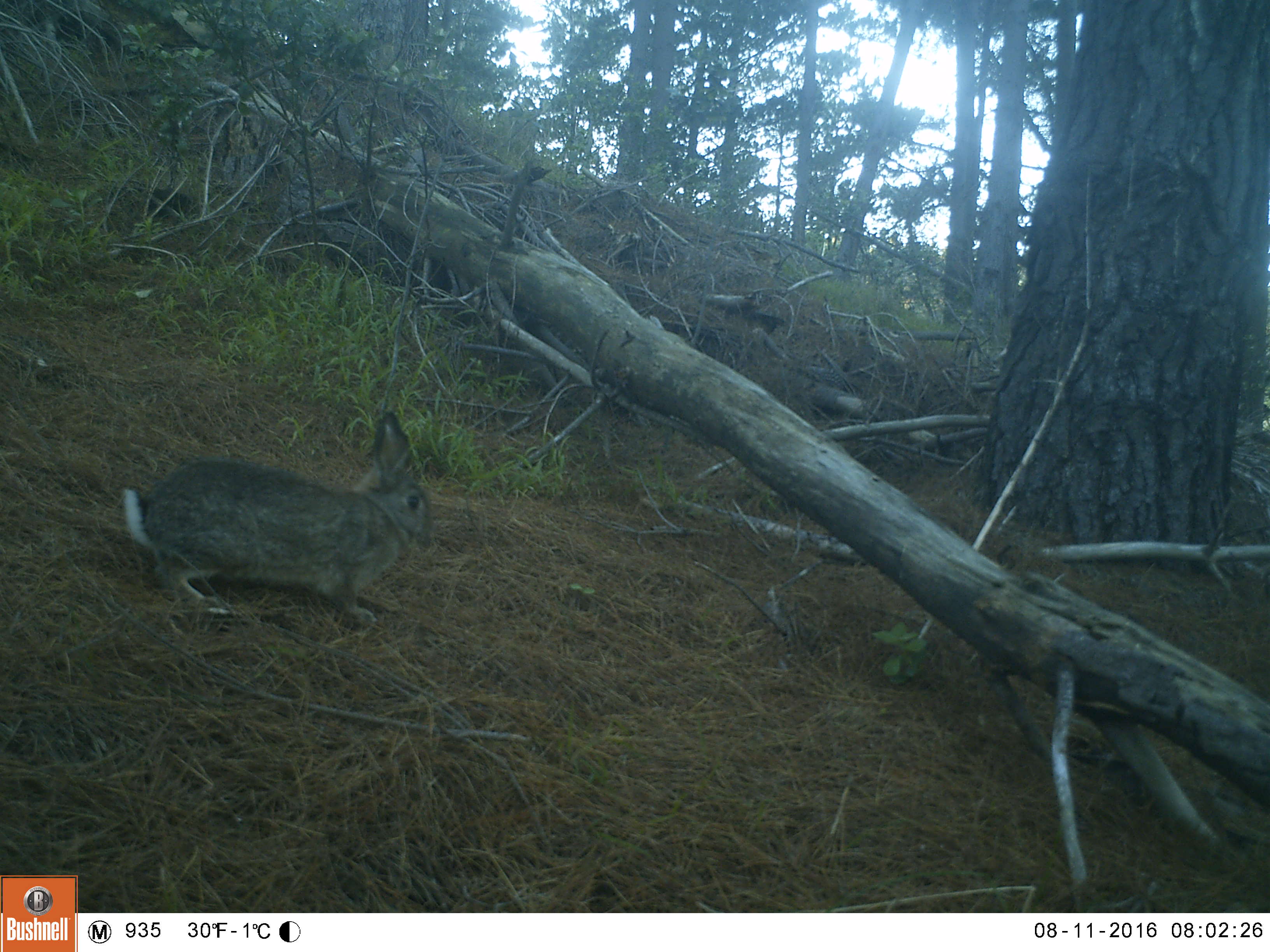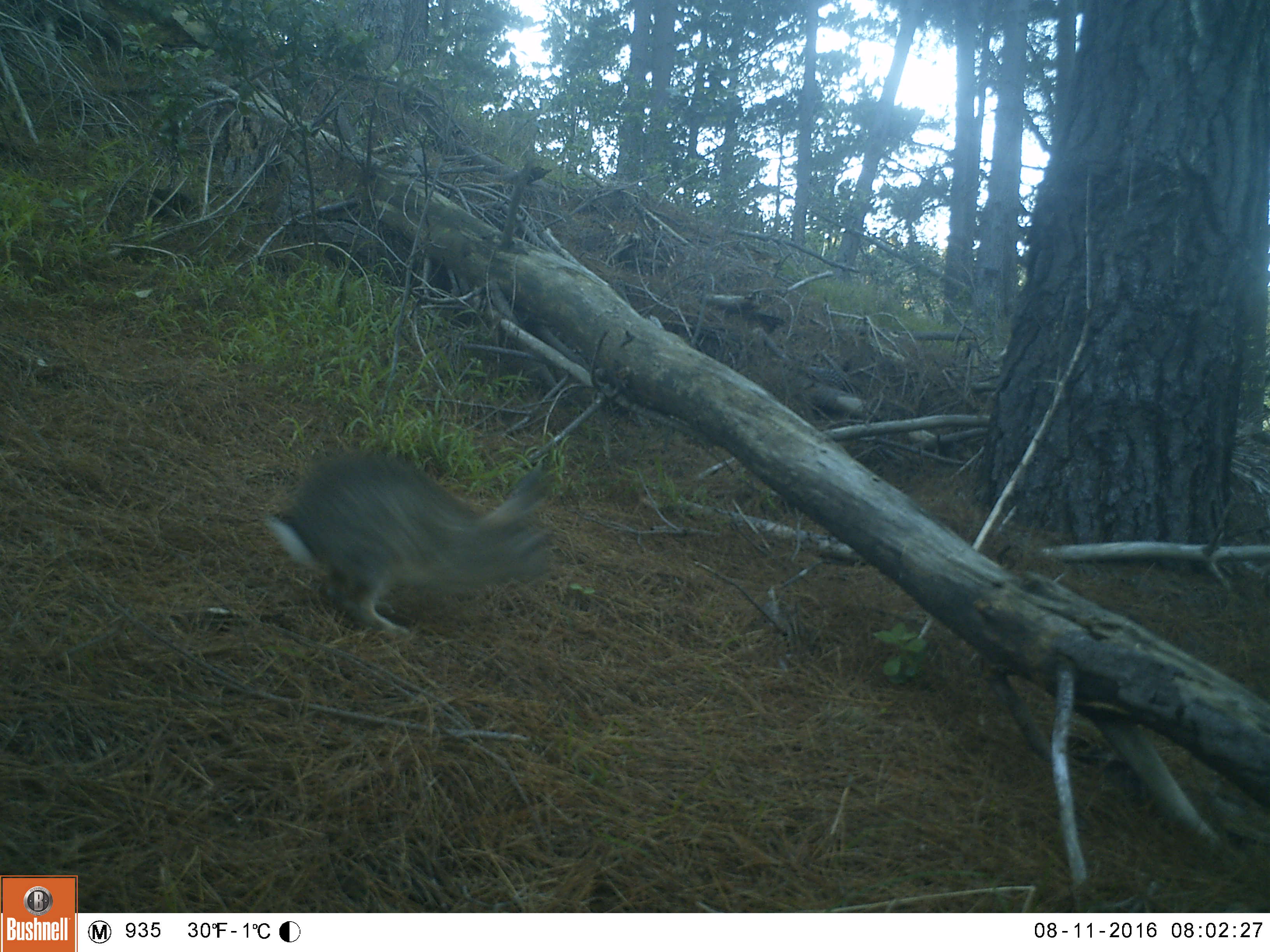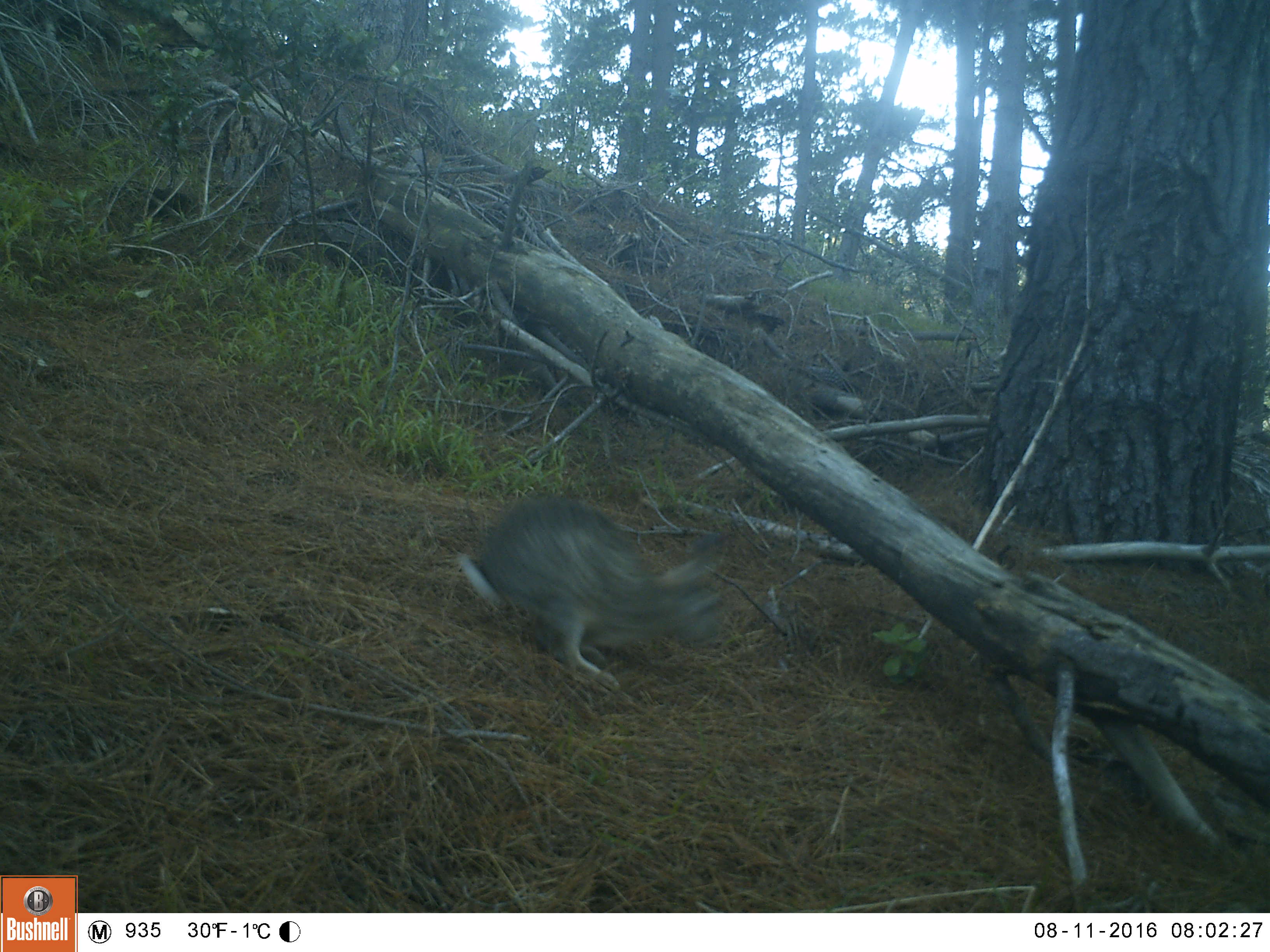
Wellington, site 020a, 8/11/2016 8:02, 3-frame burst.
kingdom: Animalia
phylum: Chordata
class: Mammalia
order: Lagomorpha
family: Leporidae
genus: Lepus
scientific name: Lepus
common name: hare